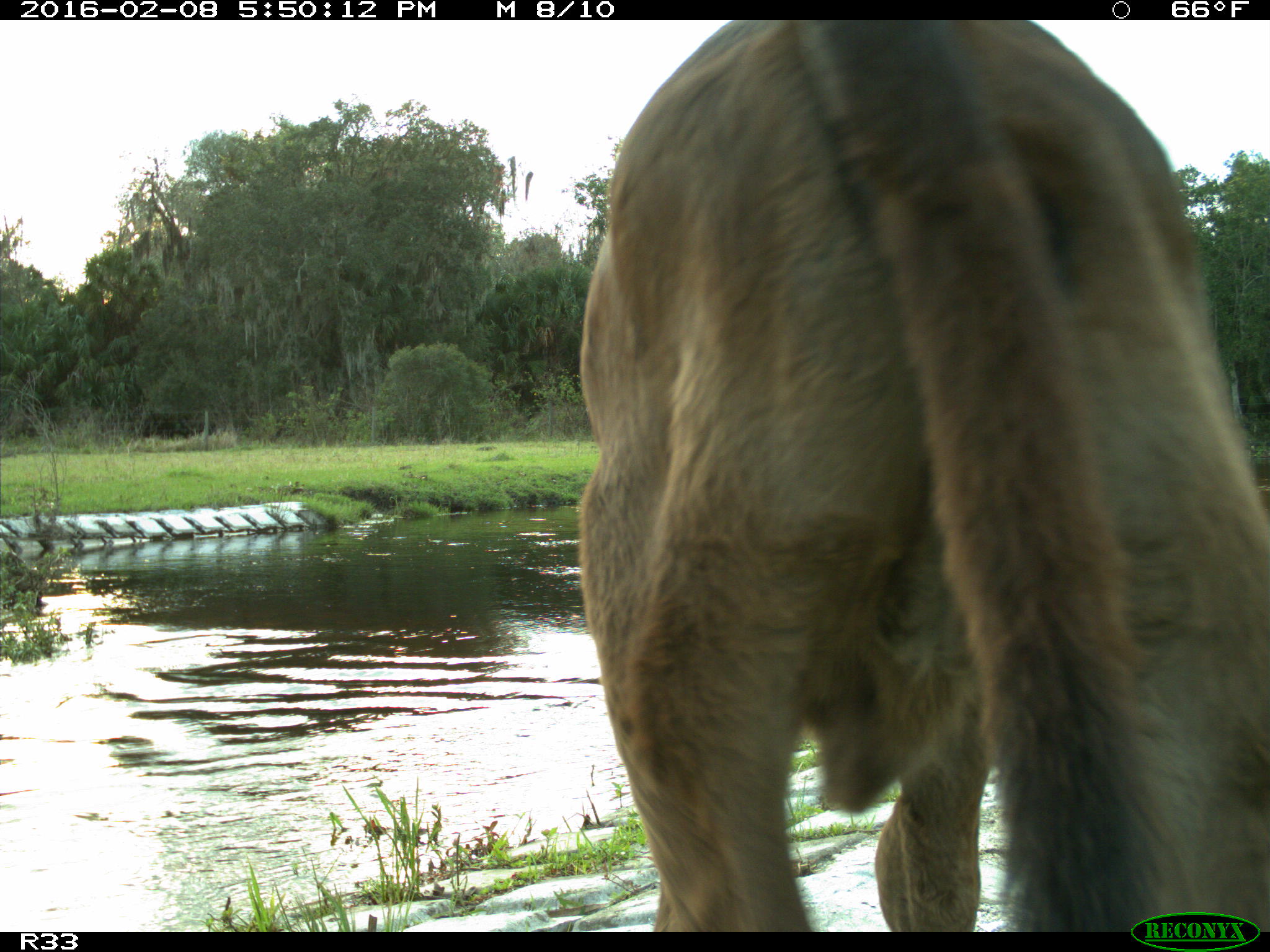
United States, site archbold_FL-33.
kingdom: Animalia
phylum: Chordata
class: Mammalia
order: Artiodactyla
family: Bovidae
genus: Bos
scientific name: Bos taurus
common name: domestic cow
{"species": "Bos taurus (domestic cow)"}